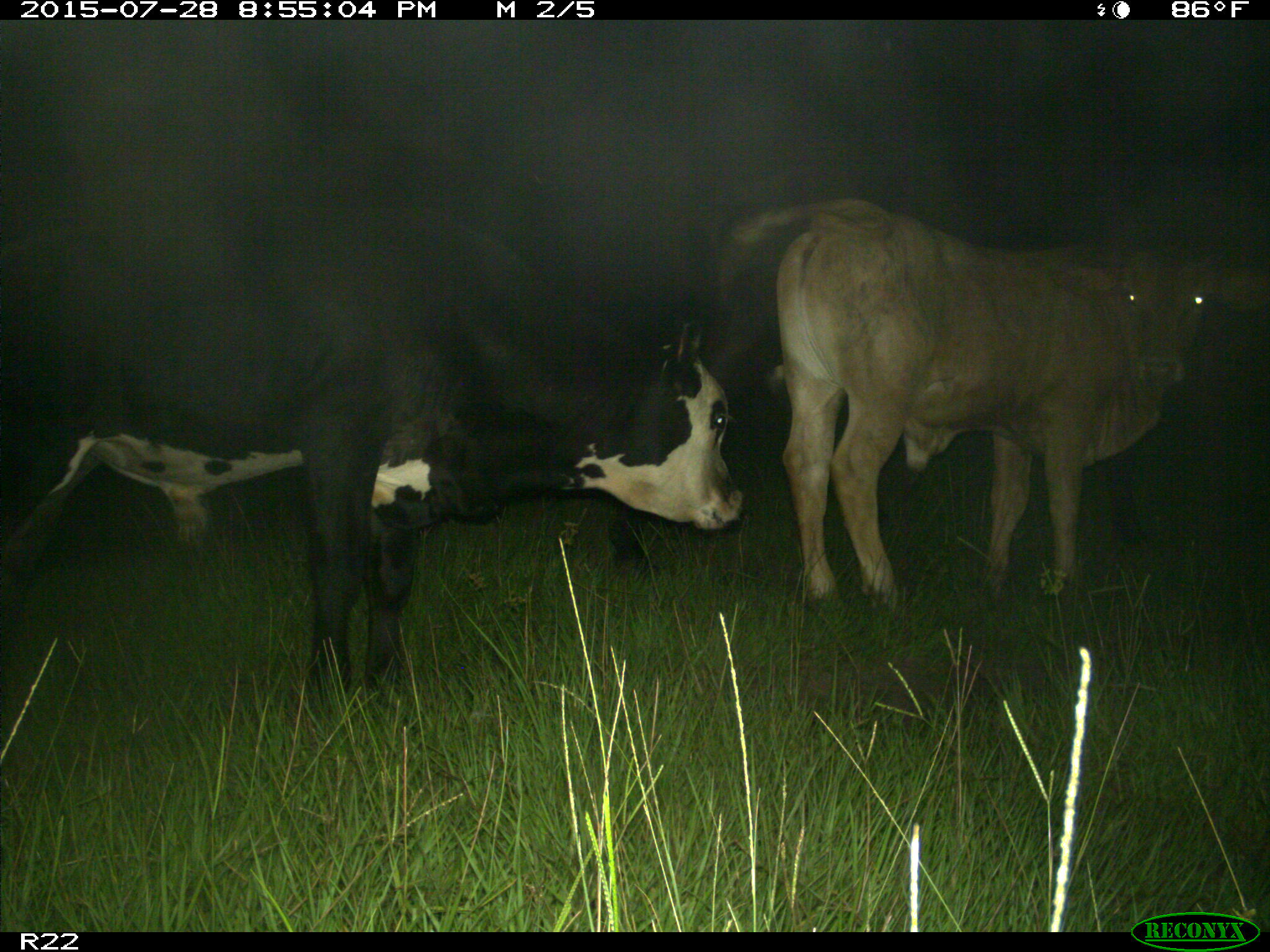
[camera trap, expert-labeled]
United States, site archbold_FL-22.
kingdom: Animalia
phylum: Chordata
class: Mammalia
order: Artiodactyla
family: Bovidae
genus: Bos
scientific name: Bos taurus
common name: domestic cow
Bos taurus (domestic cow).